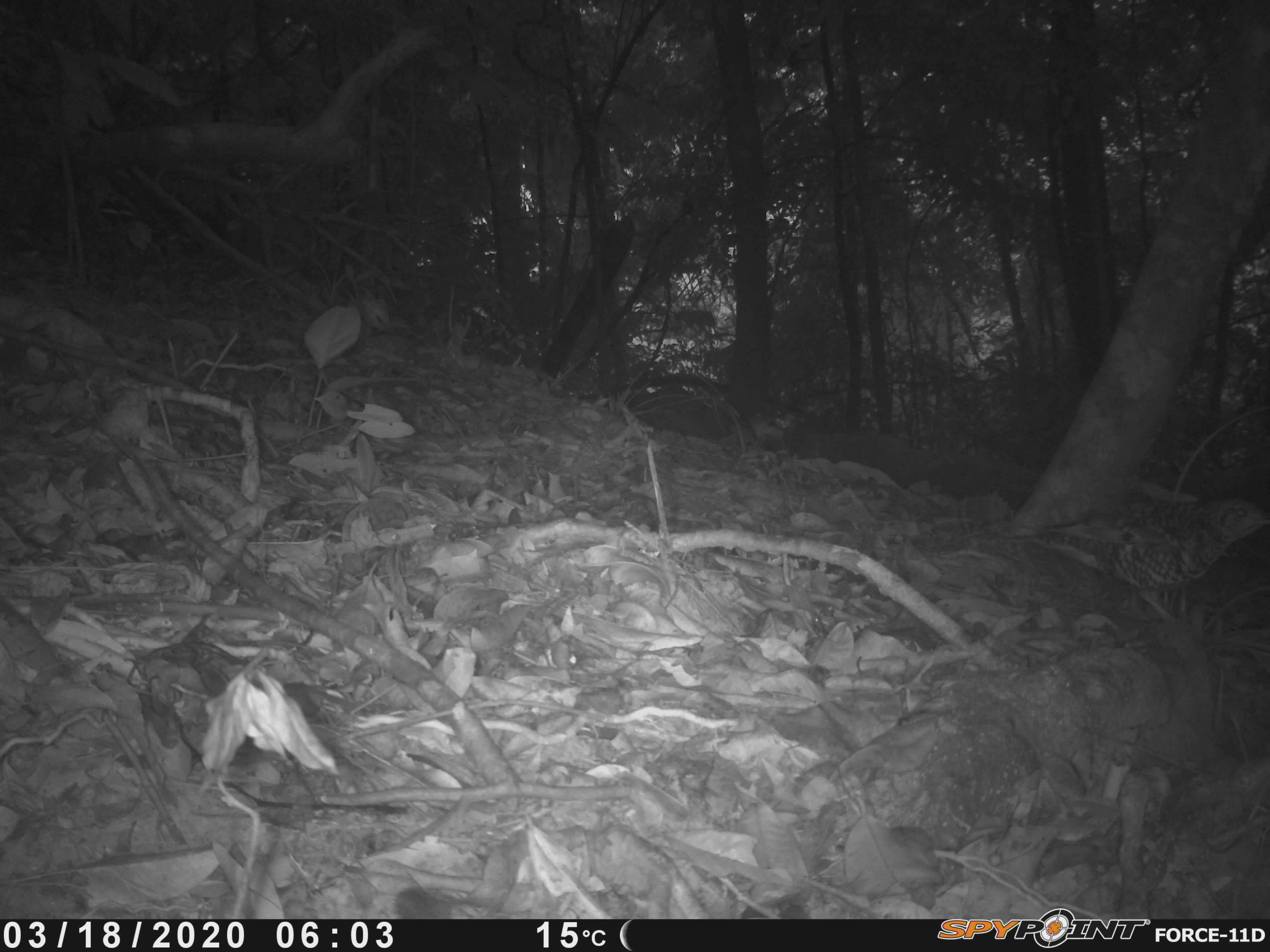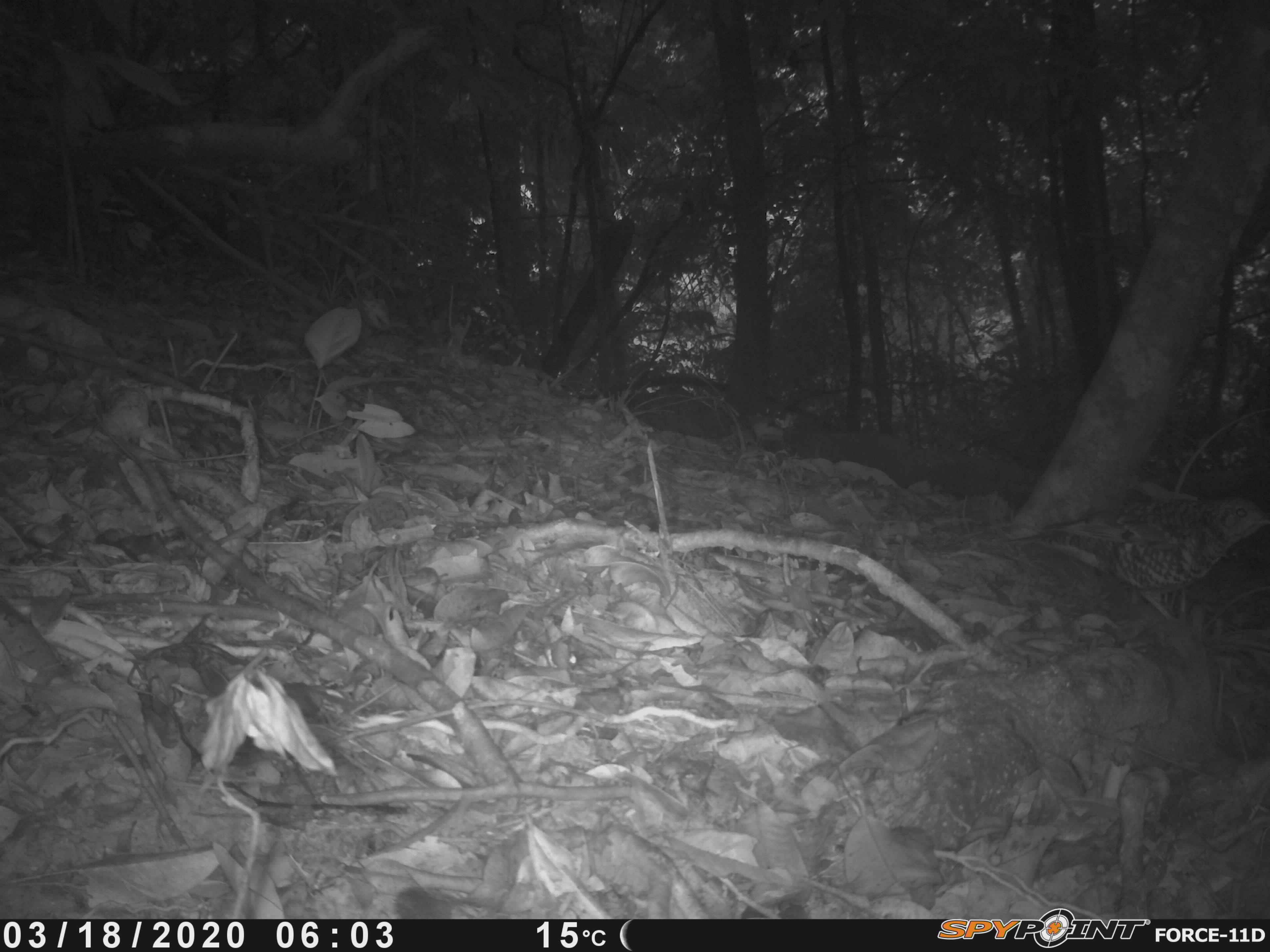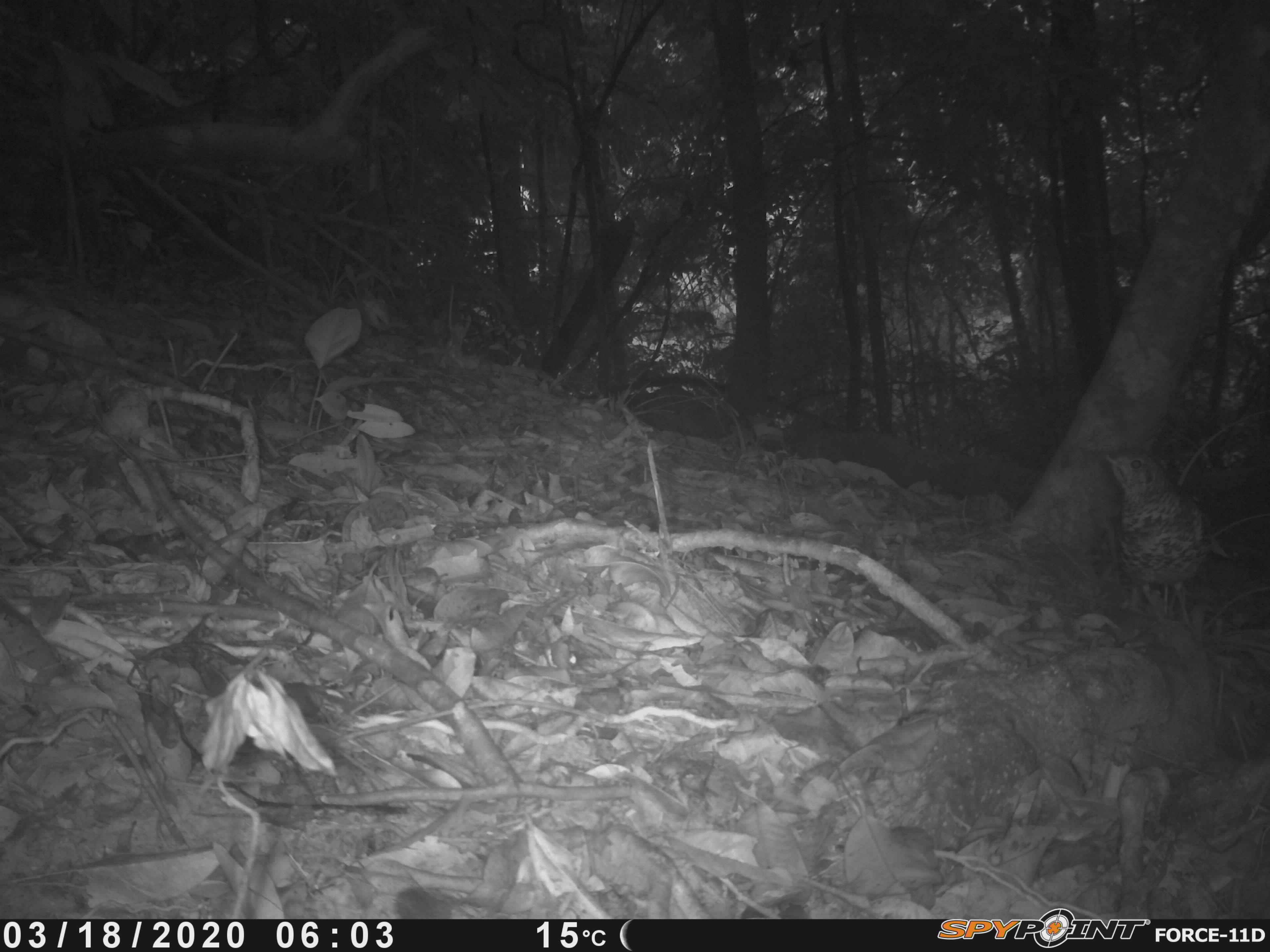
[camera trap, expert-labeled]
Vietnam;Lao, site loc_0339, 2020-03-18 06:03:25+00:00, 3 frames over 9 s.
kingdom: Animalia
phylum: Chordata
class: Aves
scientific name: Aves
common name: bird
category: unidentified bird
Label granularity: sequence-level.